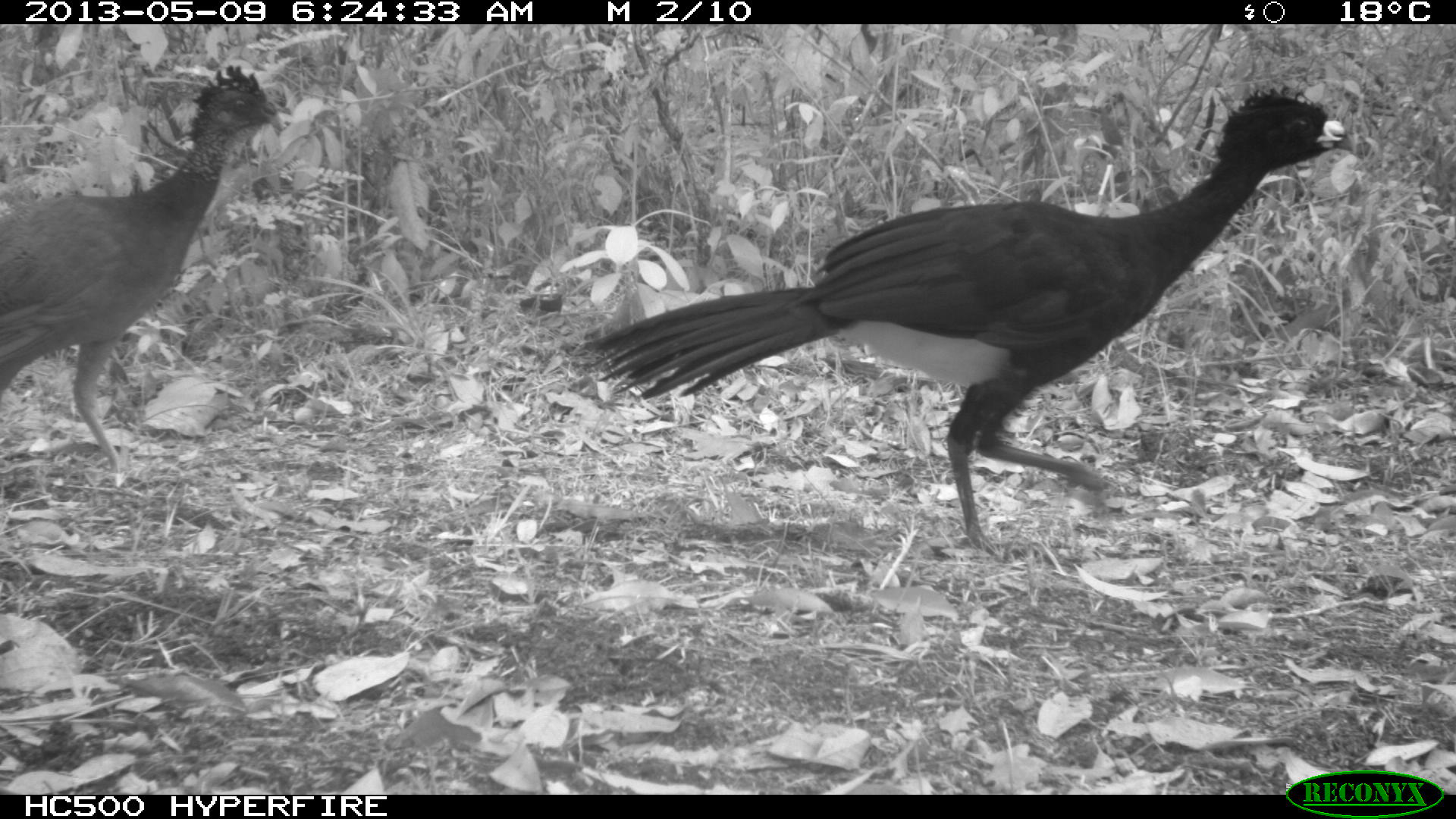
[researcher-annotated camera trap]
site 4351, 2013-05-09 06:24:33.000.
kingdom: Animalia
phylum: Chordata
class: Aves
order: Galliformes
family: Cracidae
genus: Crax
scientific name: Crax rubra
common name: great curassow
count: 3